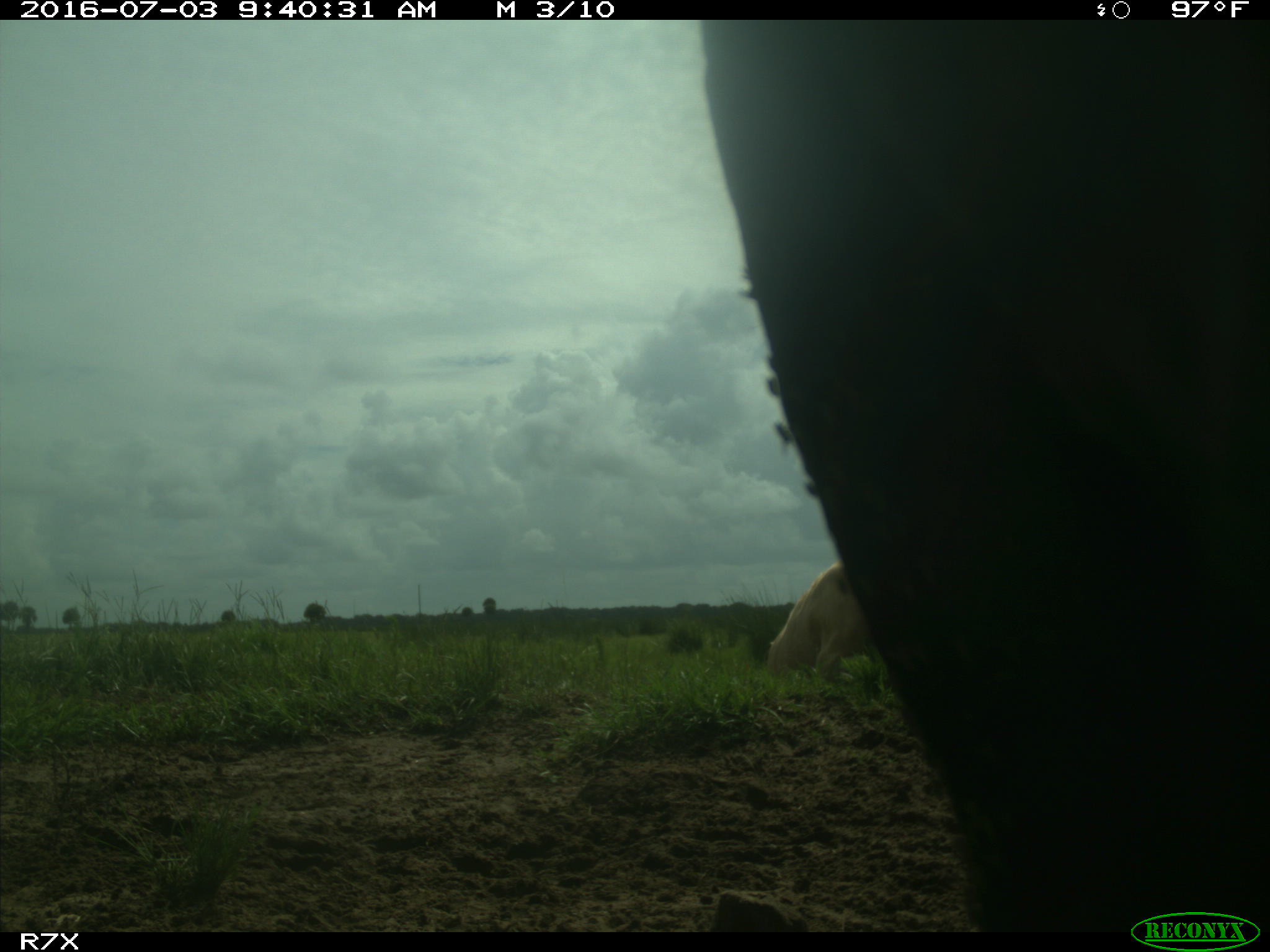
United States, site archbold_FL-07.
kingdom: Animalia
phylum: Chordata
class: Mammalia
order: Artiodactyla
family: Bovidae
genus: Bos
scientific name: Bos taurus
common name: domestic cow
Bos taurus (domestic cow).